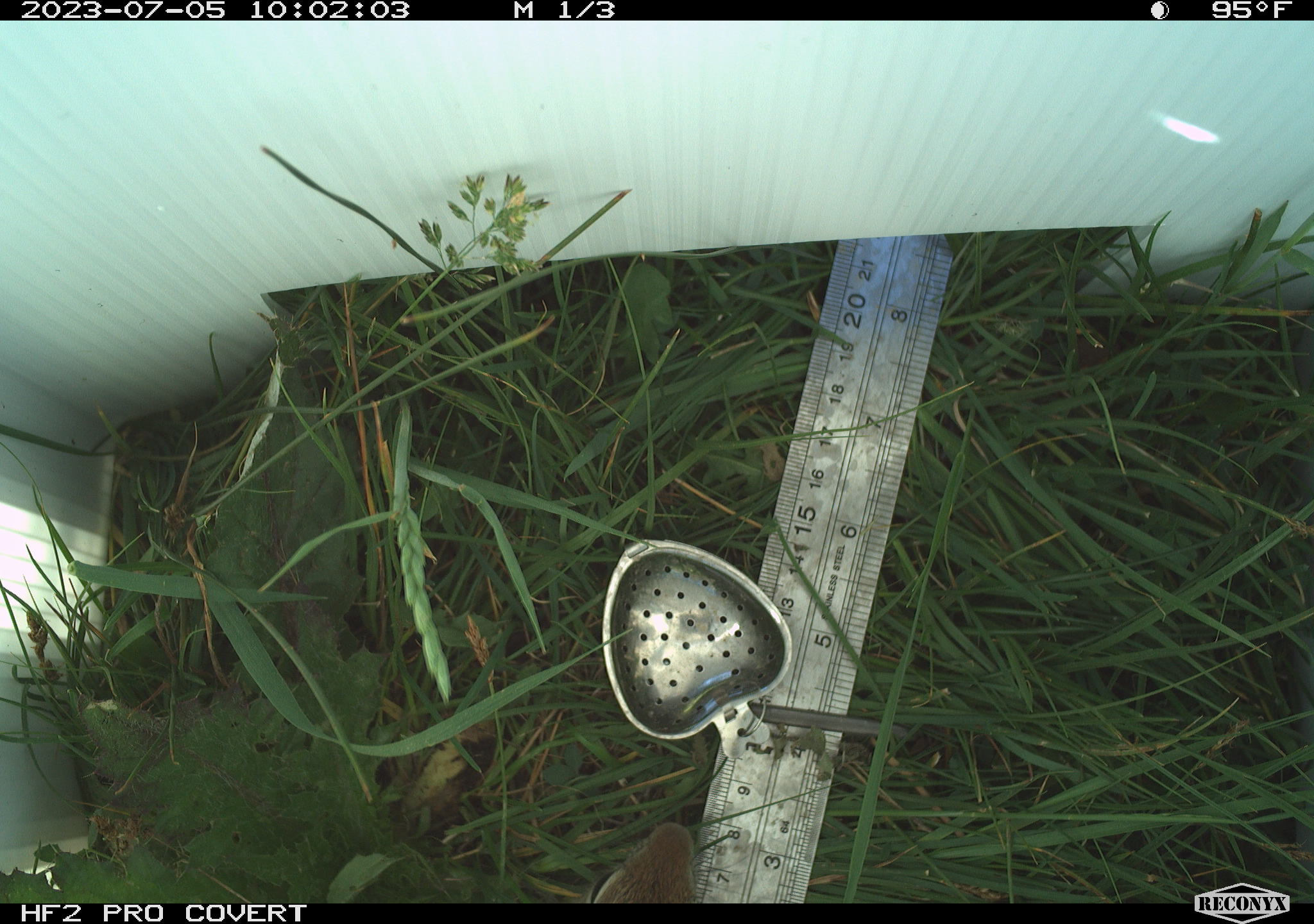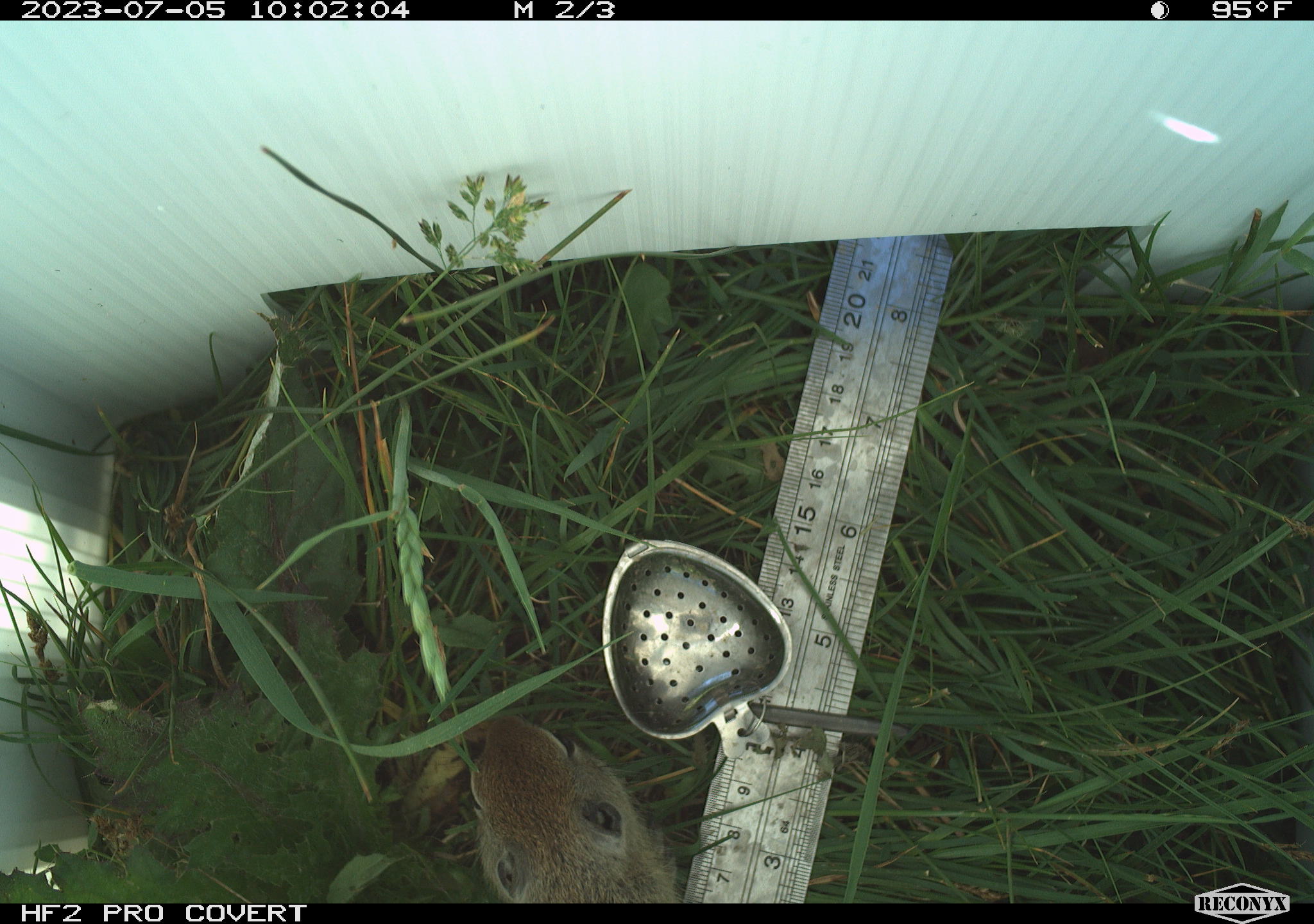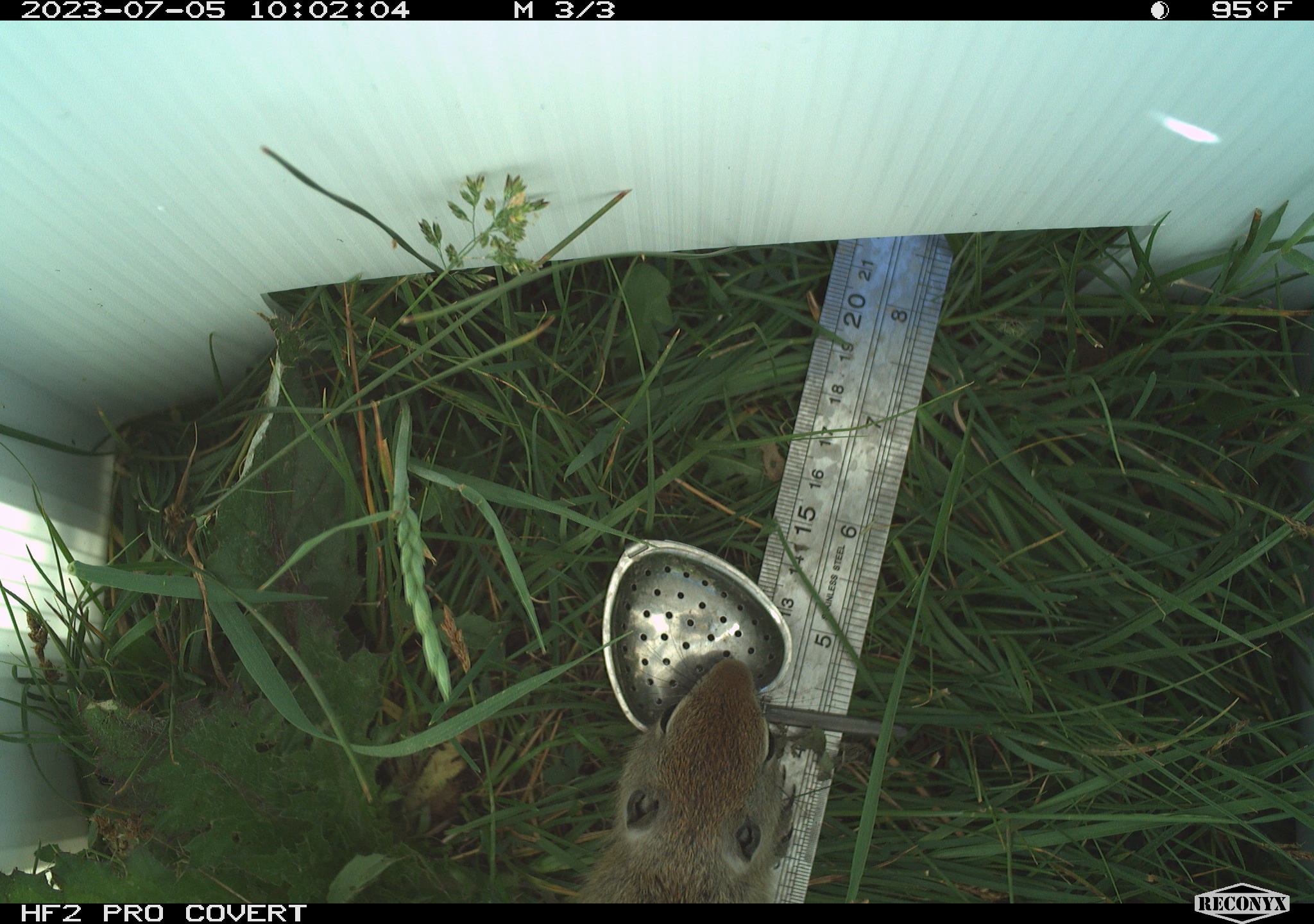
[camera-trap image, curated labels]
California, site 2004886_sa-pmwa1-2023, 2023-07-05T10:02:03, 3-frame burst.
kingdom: Animalia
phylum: Chordata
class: Mammalia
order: Rodentia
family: Sciuridae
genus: Urocitellus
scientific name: Urocitellus beldingi beldingi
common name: belding's ground squirrel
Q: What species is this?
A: Belding's ground squirrel (Urocitellus beldingi beldingi).